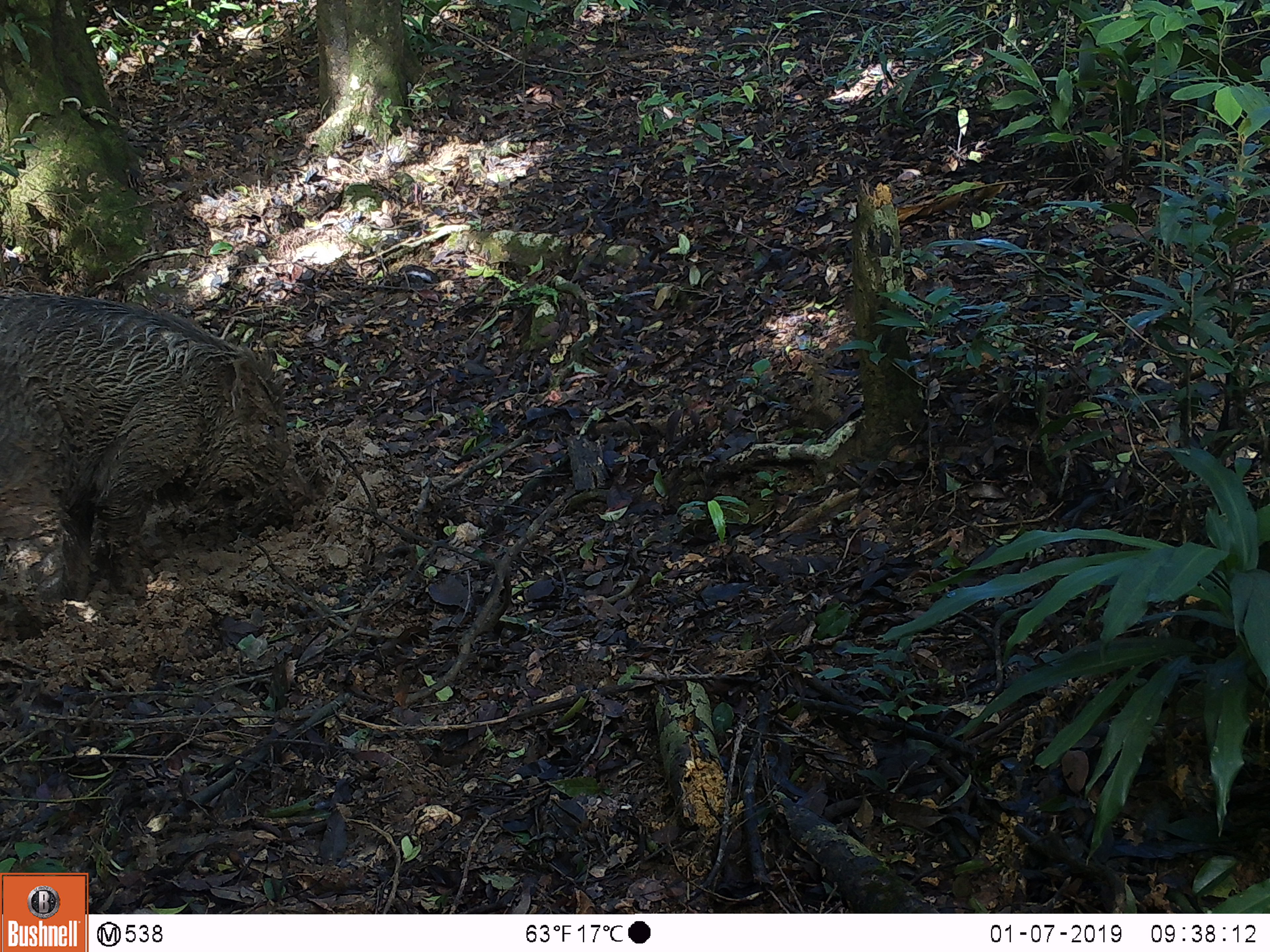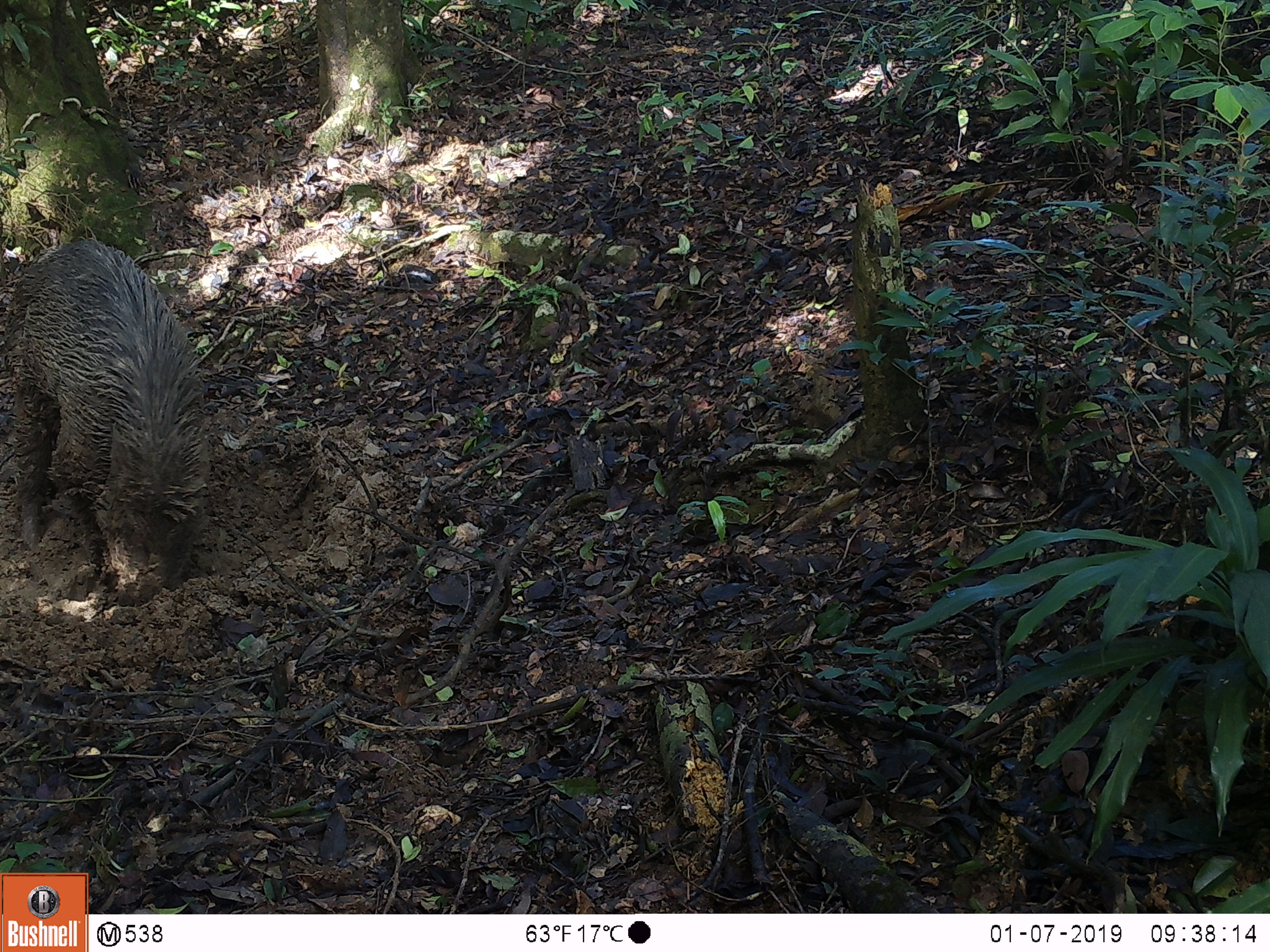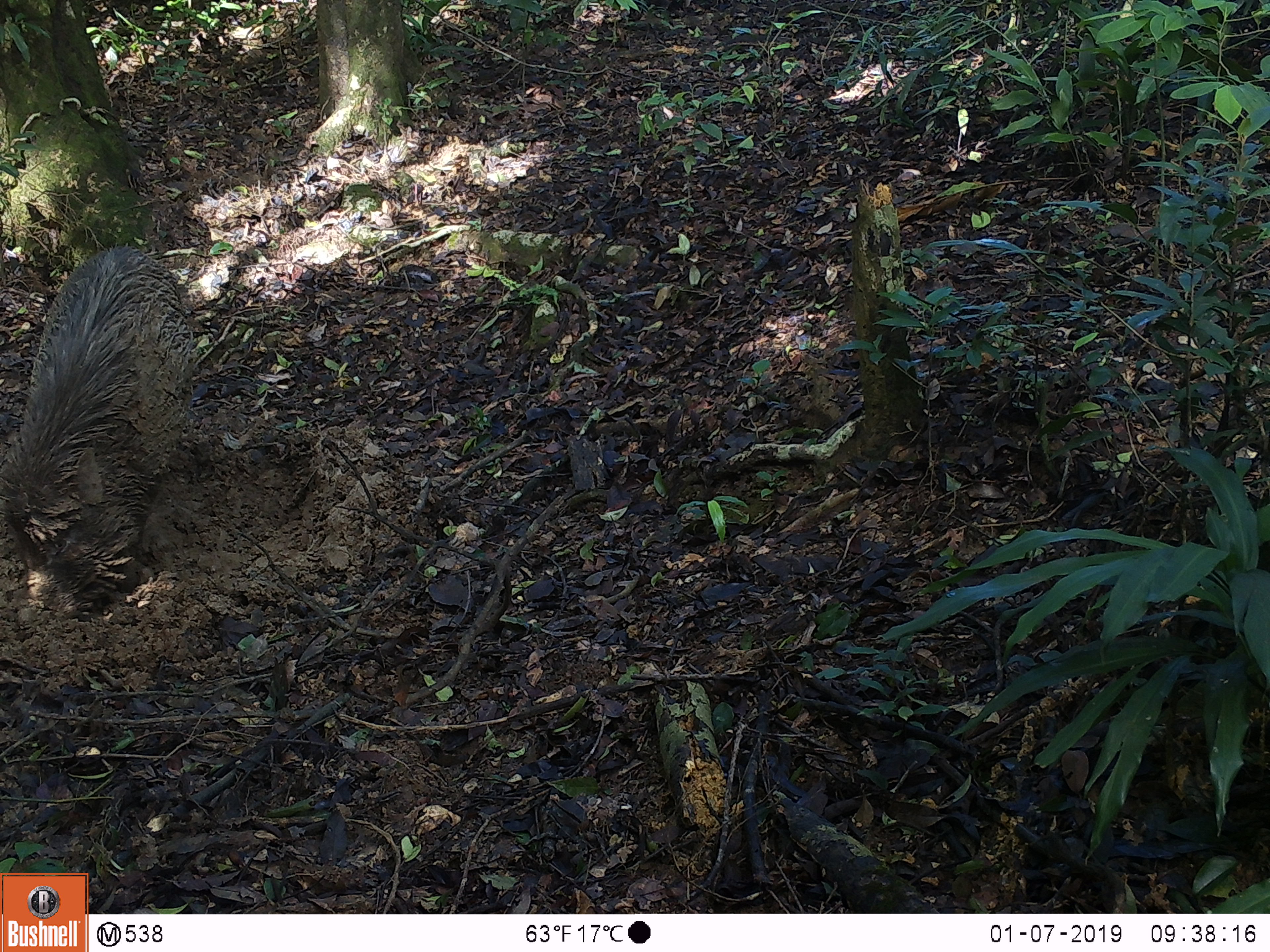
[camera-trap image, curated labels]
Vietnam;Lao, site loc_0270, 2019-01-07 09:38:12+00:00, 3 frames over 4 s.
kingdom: Animalia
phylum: Chordata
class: Mammalia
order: Artiodactyla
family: Suidae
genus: Sus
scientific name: Sus scrofa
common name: eurasian wild pig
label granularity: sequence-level